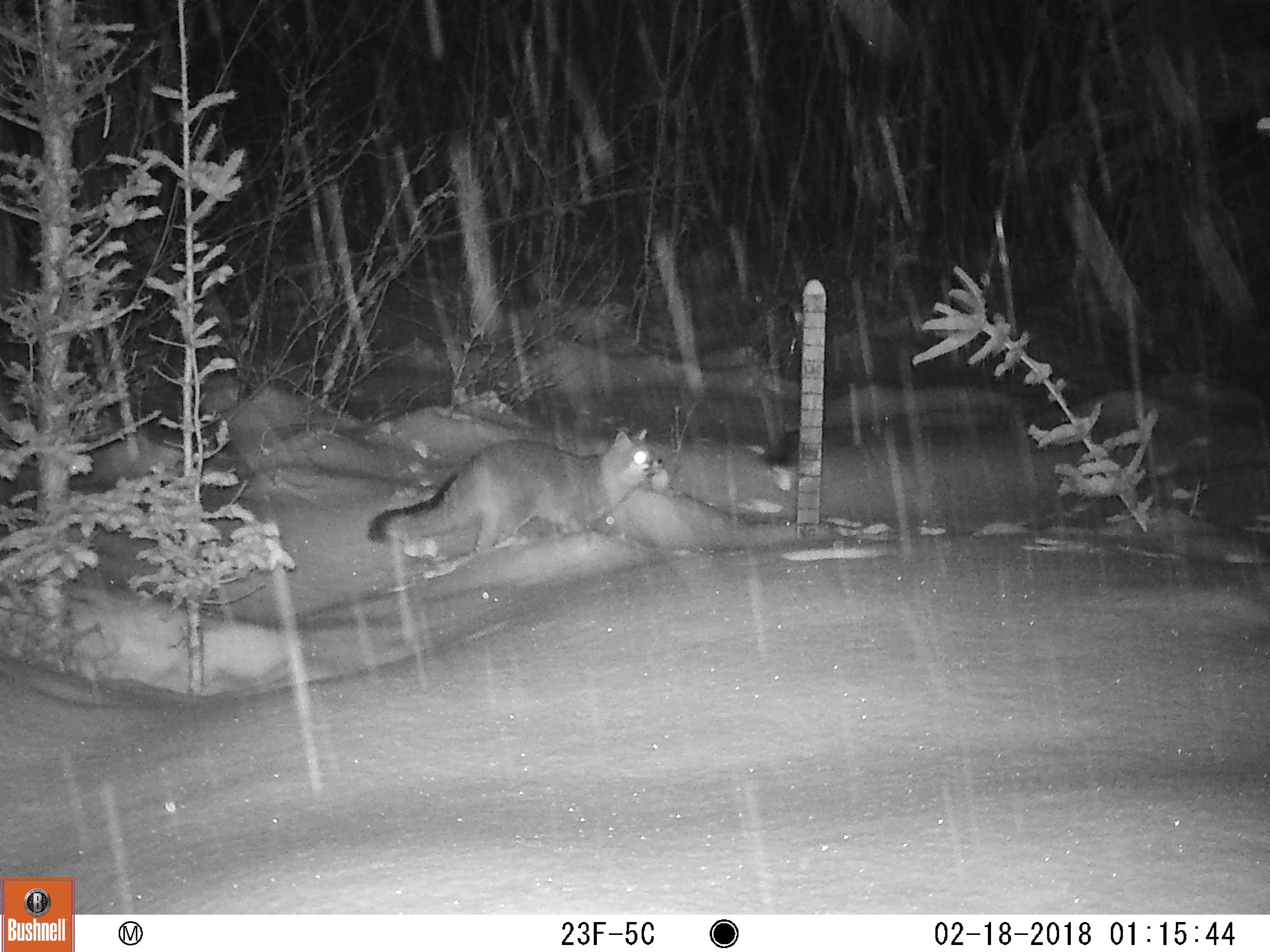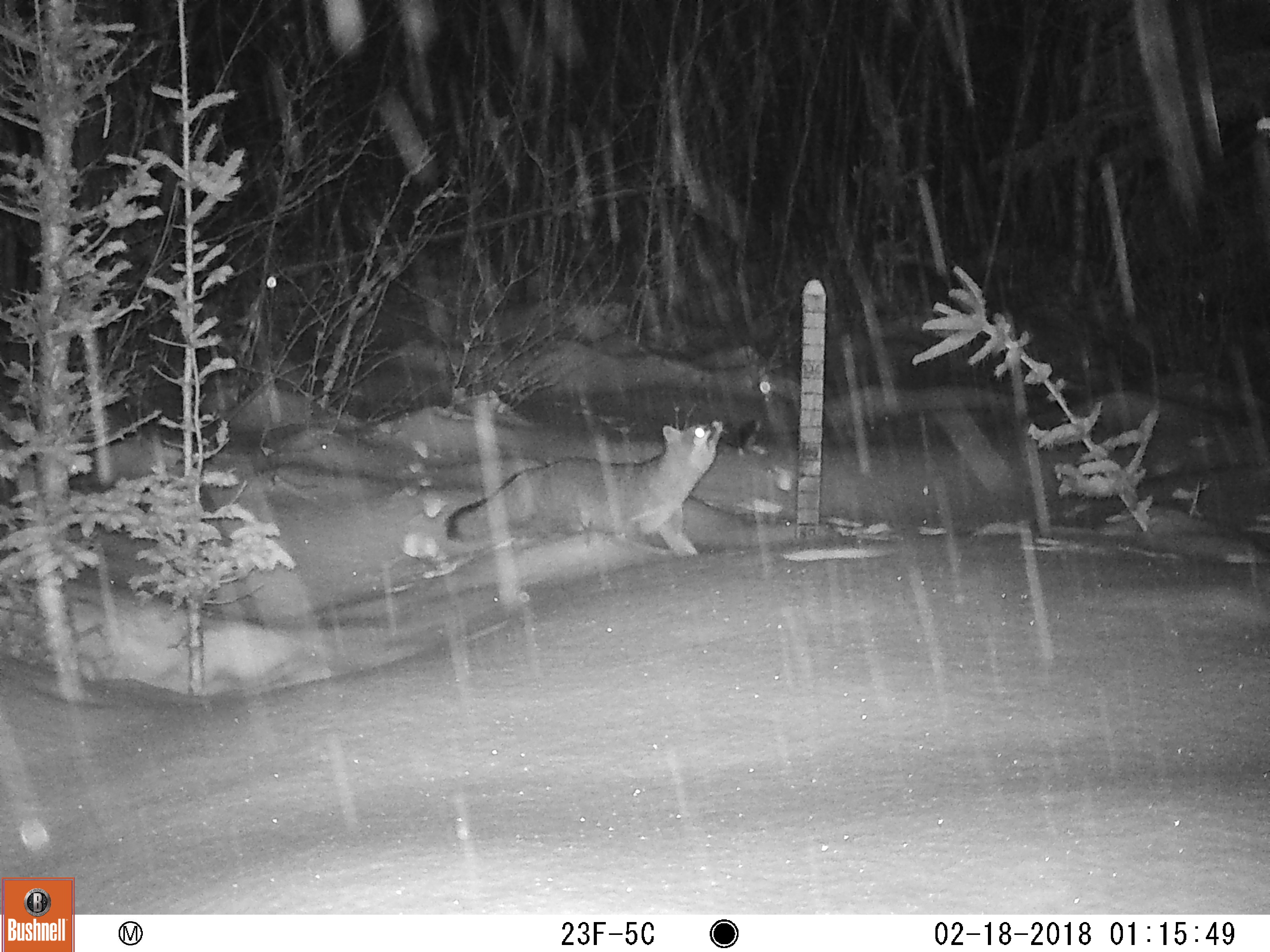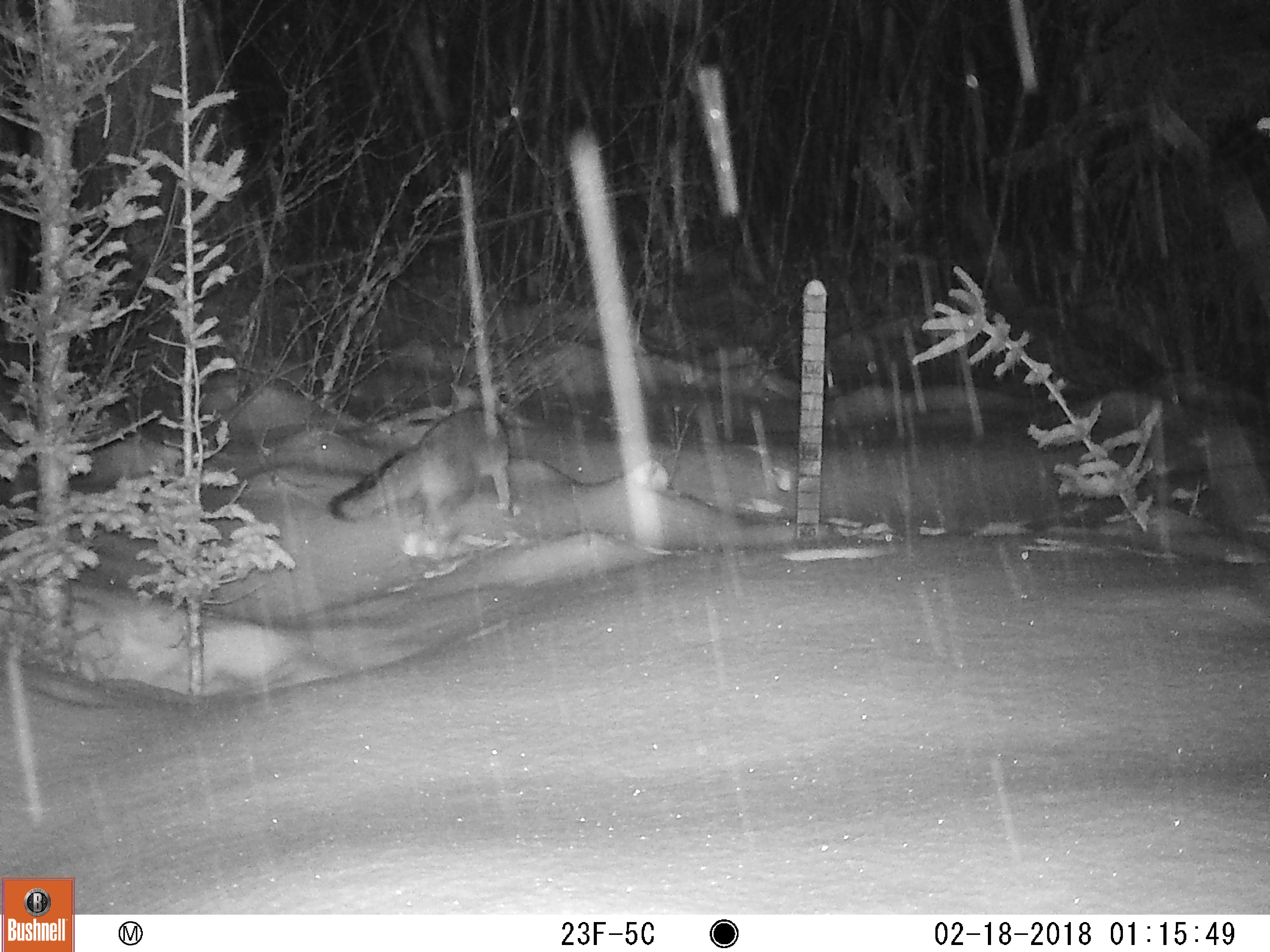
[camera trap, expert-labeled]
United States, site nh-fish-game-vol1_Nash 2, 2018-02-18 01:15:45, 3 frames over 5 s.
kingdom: Animalia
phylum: Chordata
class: Mammalia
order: Carnivora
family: Canidae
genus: Urocyon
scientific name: Urocyon cinereoargenteus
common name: gray fox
Gray fox (Urocyon cinereoargenteus).